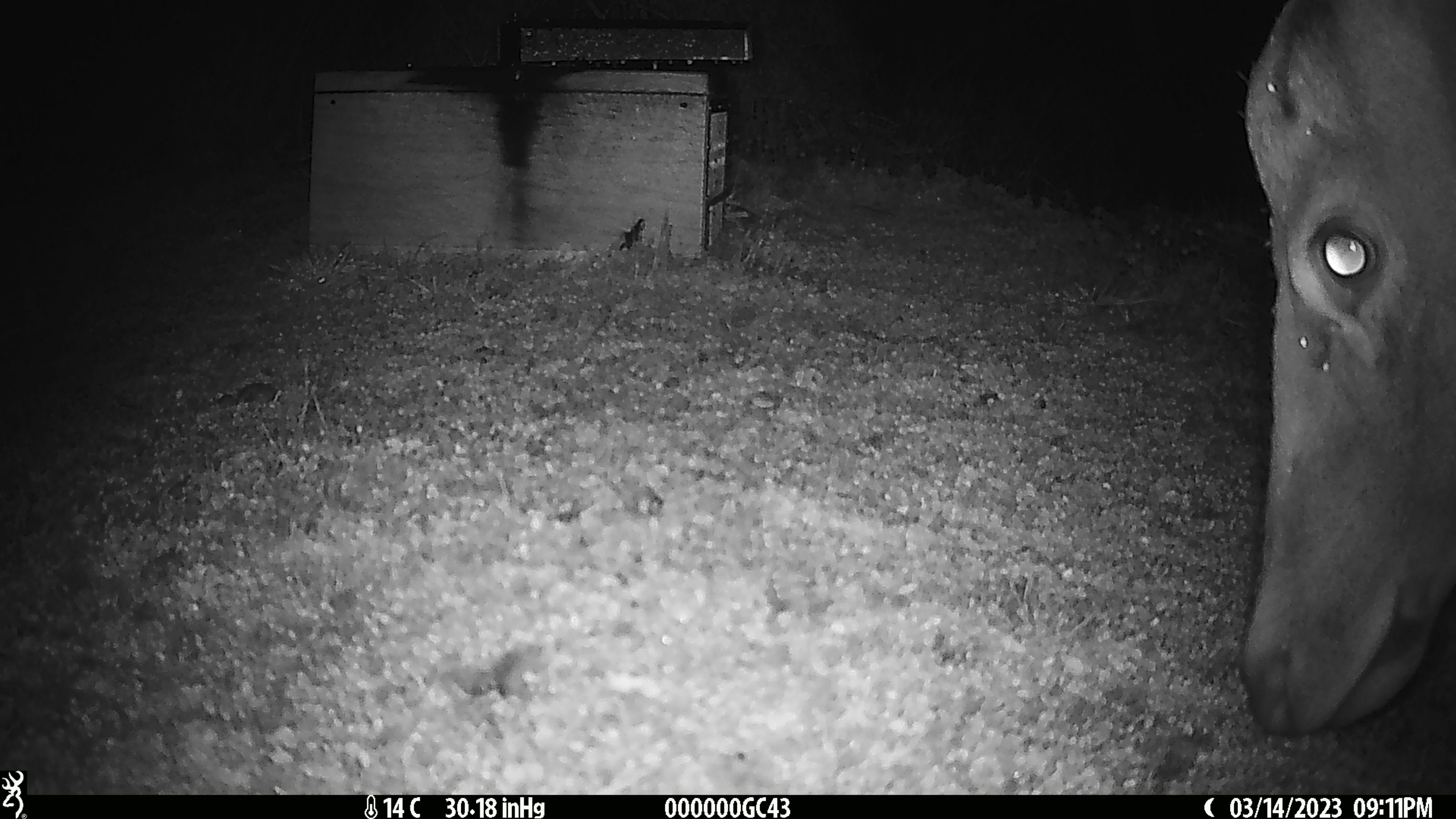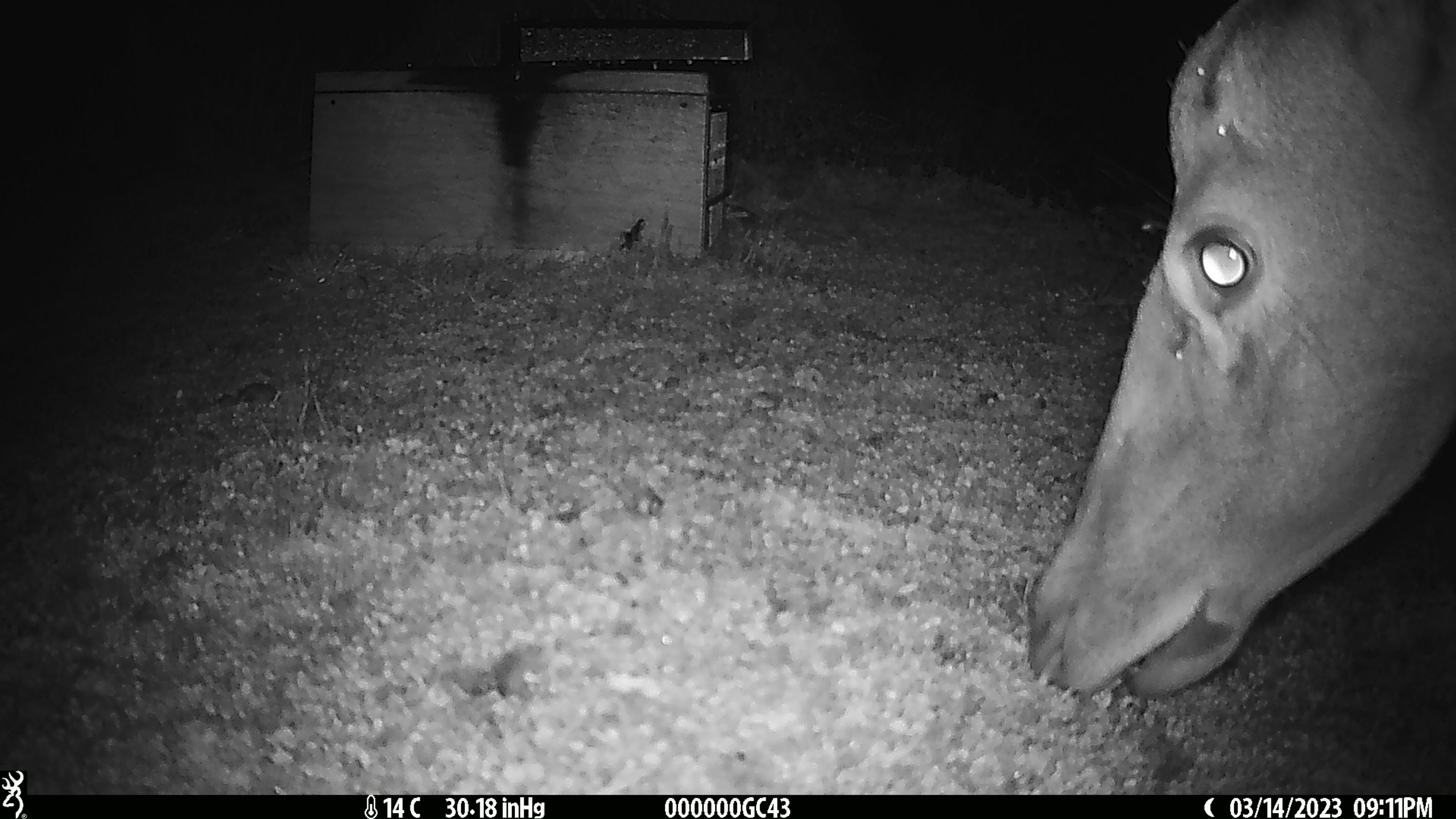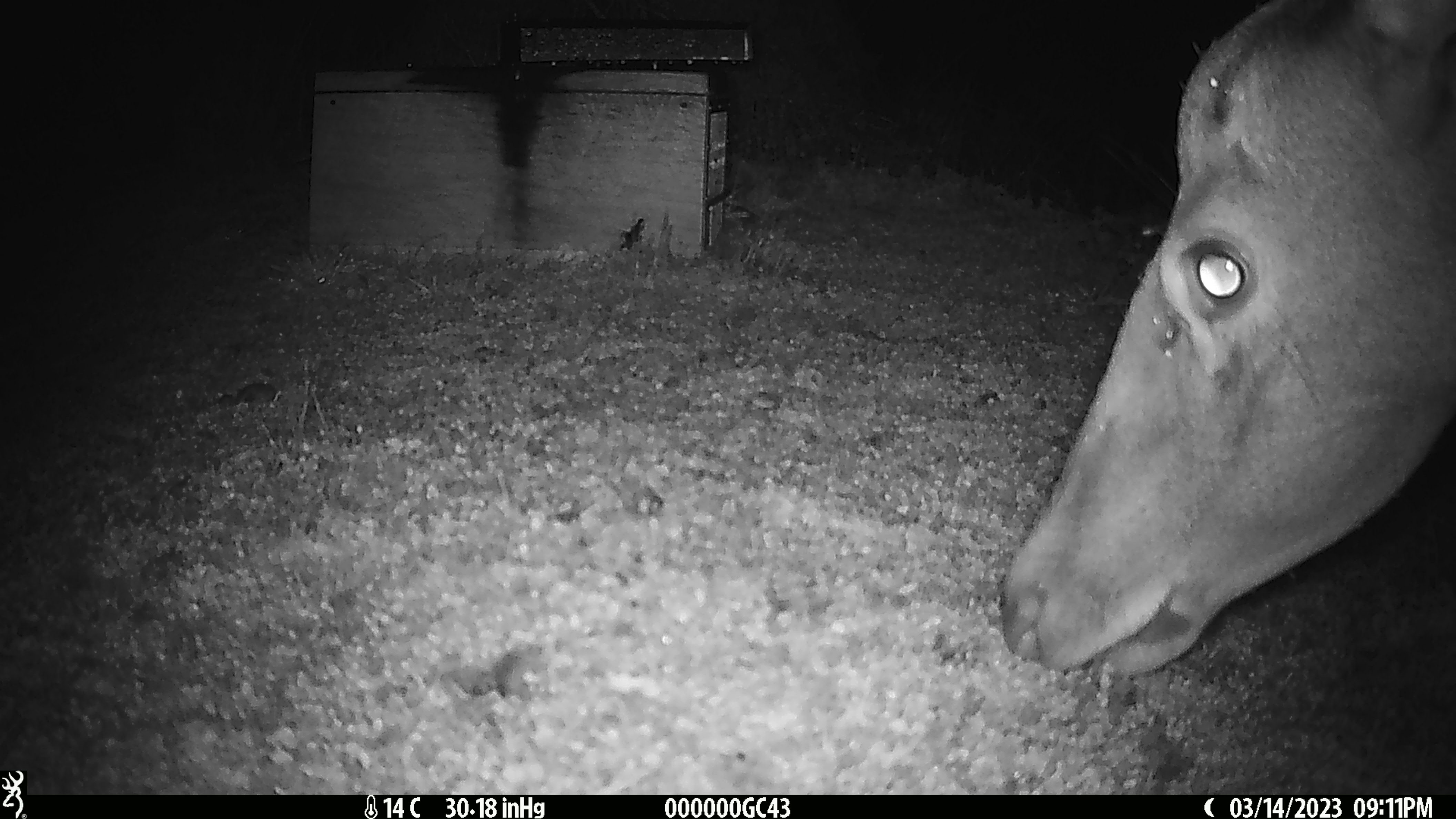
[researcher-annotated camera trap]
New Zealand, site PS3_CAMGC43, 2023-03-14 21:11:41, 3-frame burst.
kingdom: Animalia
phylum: Chordata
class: Mammalia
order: Artiodactyla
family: Cervidae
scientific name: Cervidae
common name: deer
Deer (Cervidae).